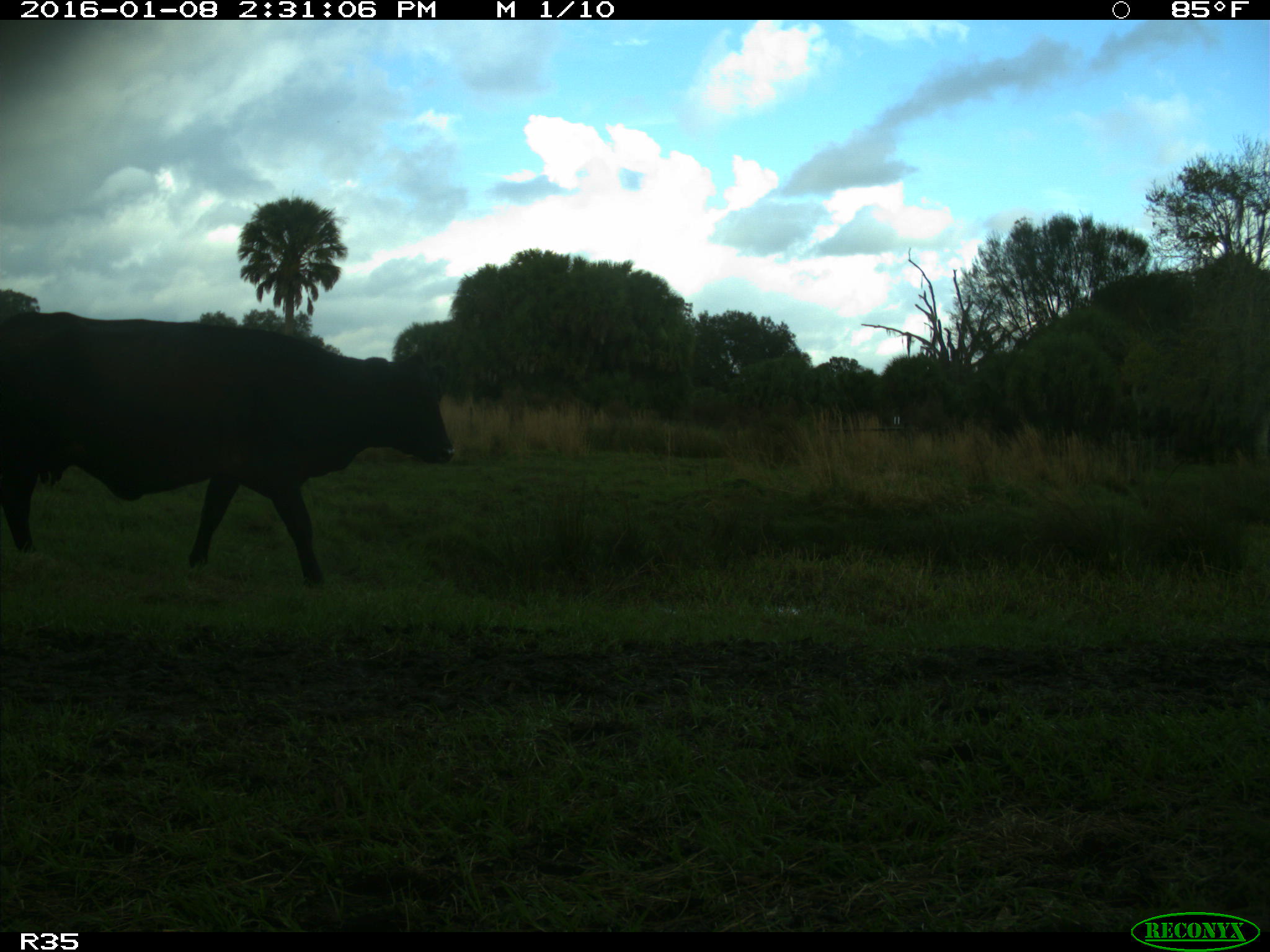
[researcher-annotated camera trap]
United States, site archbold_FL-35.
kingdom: Animalia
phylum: Chordata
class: Mammalia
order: Artiodactyla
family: Bovidae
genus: Bos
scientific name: Bos taurus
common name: domestic cow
Bos taurus (domestic cow).